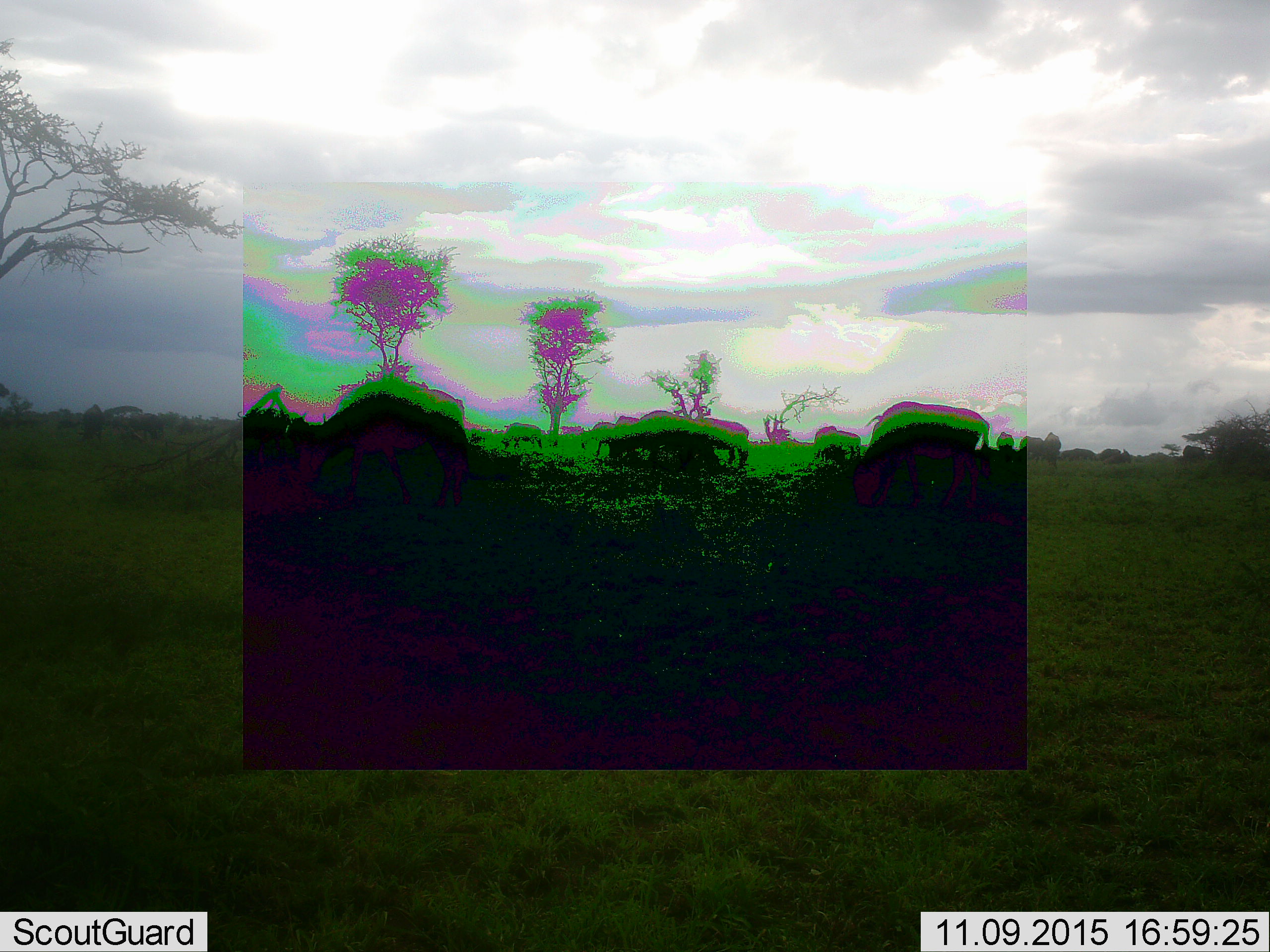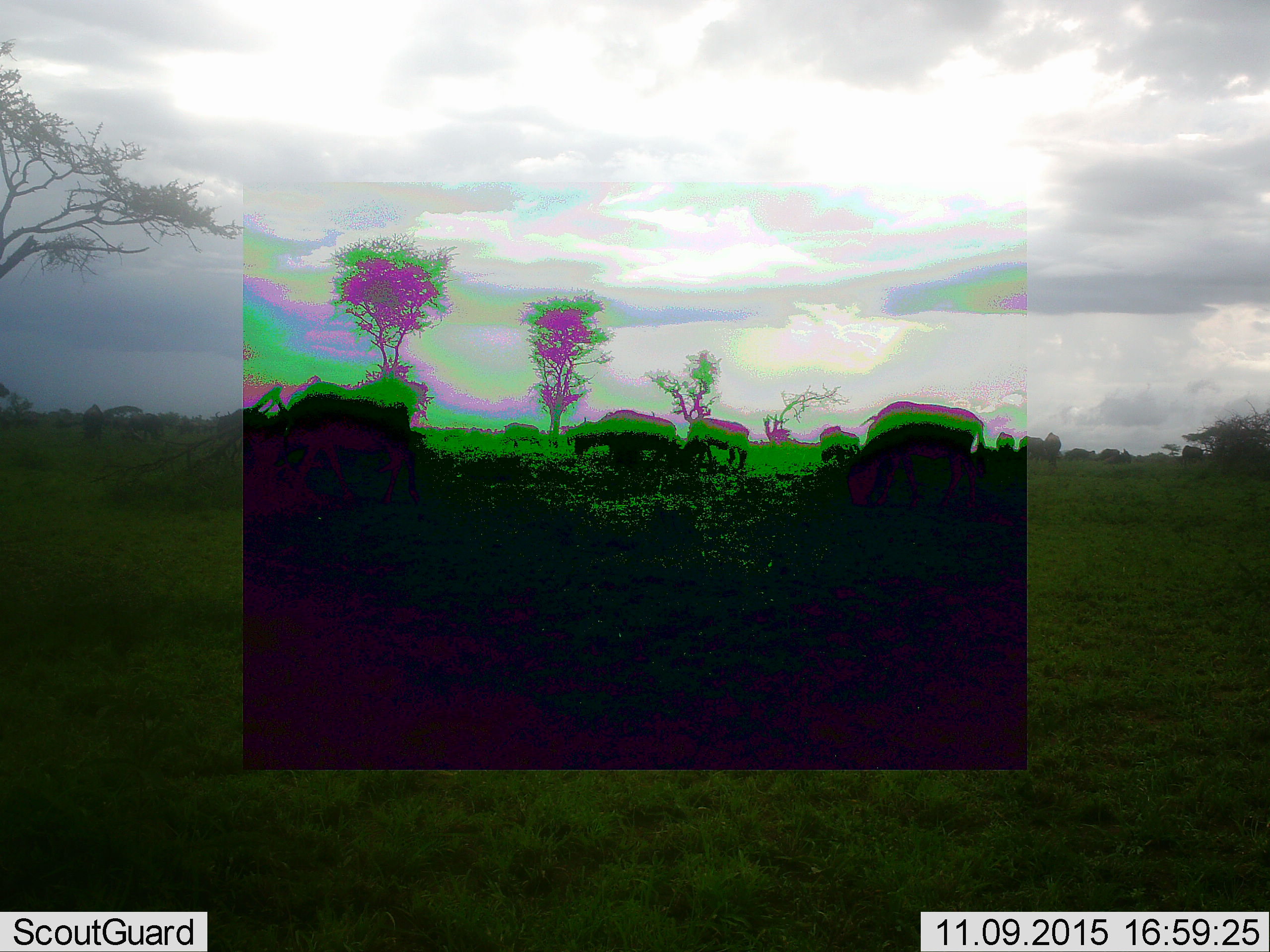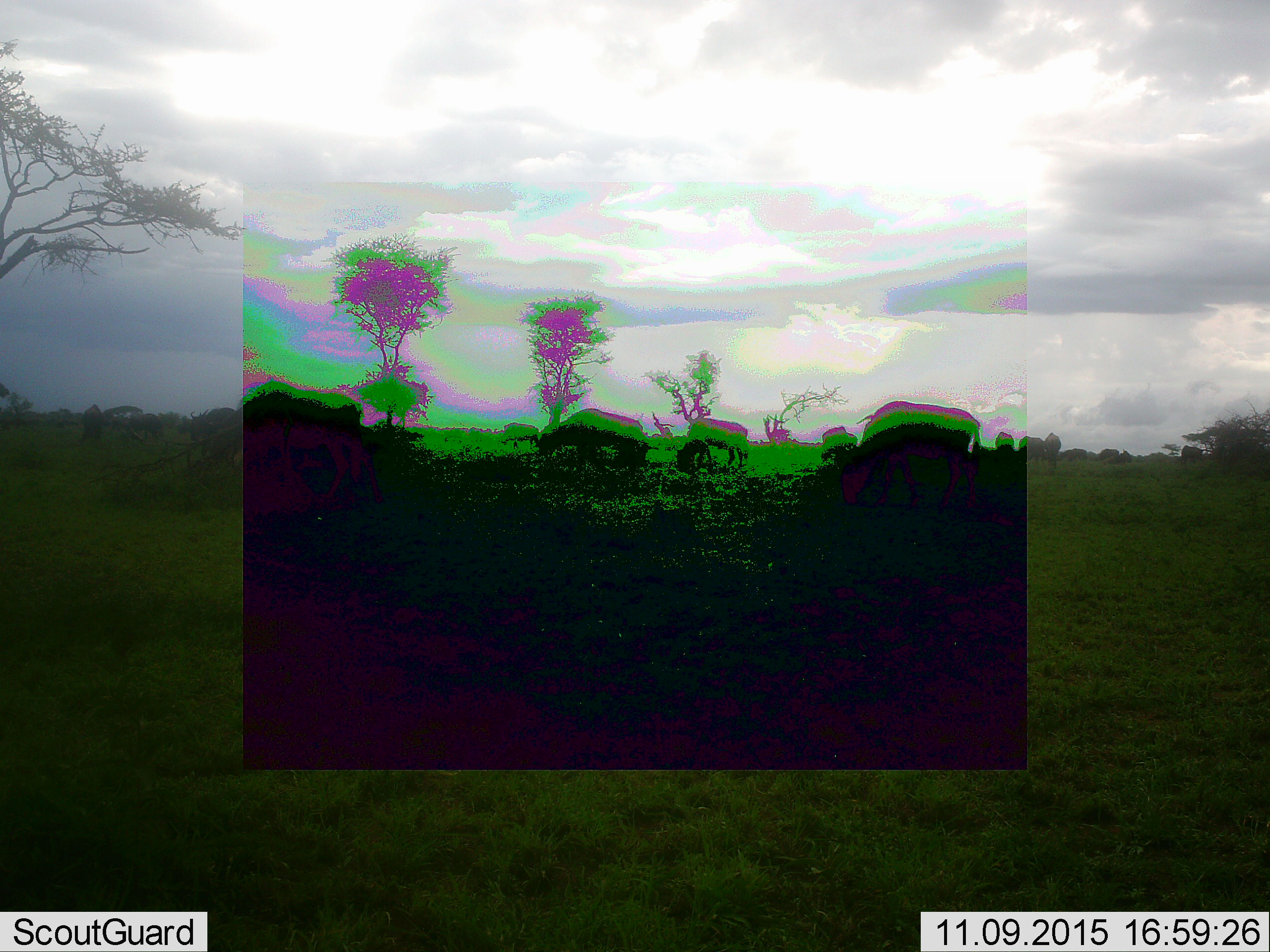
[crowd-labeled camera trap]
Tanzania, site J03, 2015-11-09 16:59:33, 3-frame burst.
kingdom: Animalia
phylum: Chordata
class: Mammalia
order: Artiodactyla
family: Bovidae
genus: Connochaetes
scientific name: Connochaetes taurinus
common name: blue wildebeest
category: wildebeest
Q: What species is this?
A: Wildebeest (blue wildebeest) (Connochaetes taurinus).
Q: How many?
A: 11-50.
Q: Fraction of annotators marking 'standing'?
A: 71%.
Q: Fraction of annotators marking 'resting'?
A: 14%.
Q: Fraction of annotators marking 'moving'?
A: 71%.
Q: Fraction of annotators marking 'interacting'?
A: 14%.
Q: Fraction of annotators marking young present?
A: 0%.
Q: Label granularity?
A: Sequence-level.